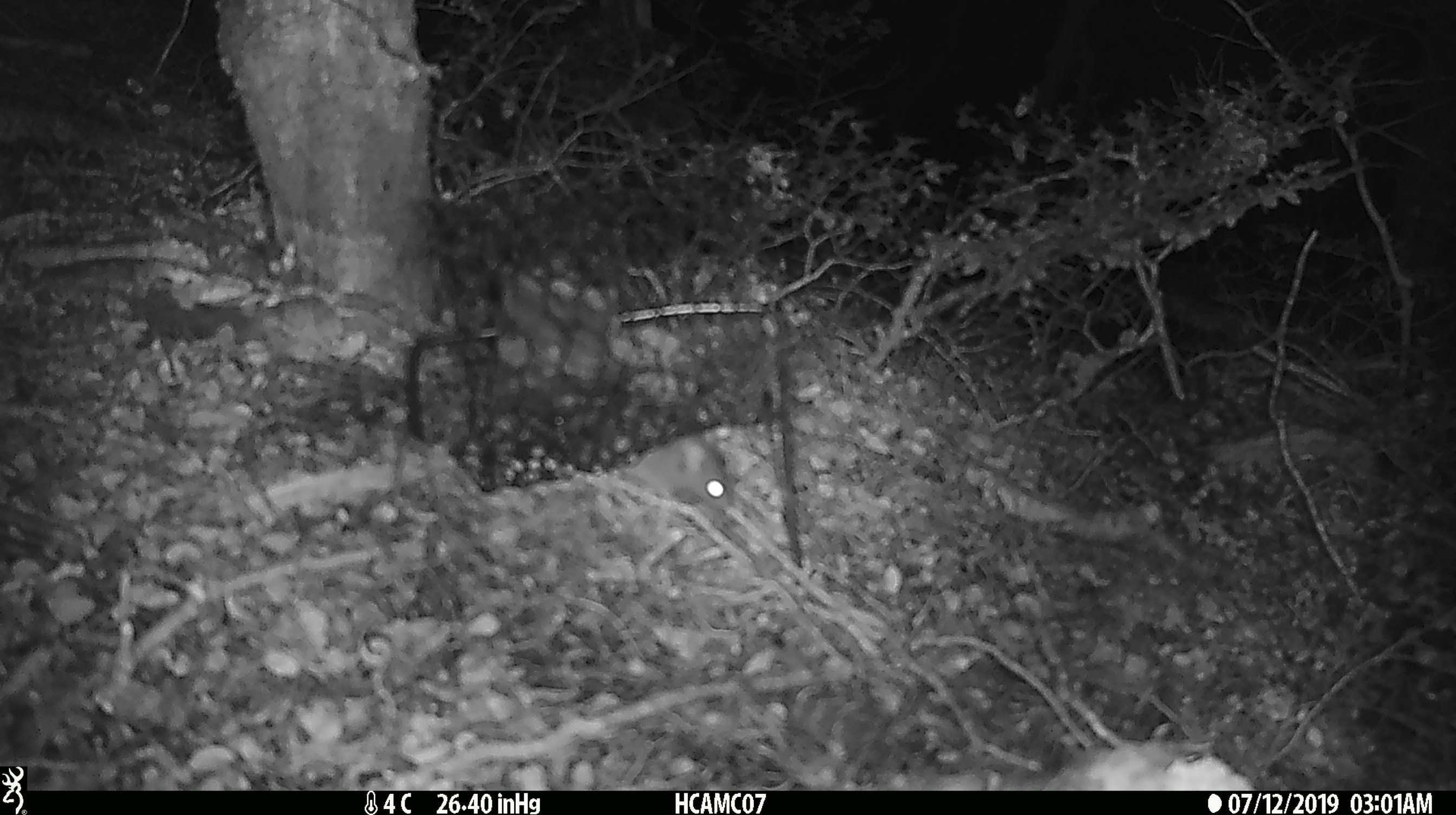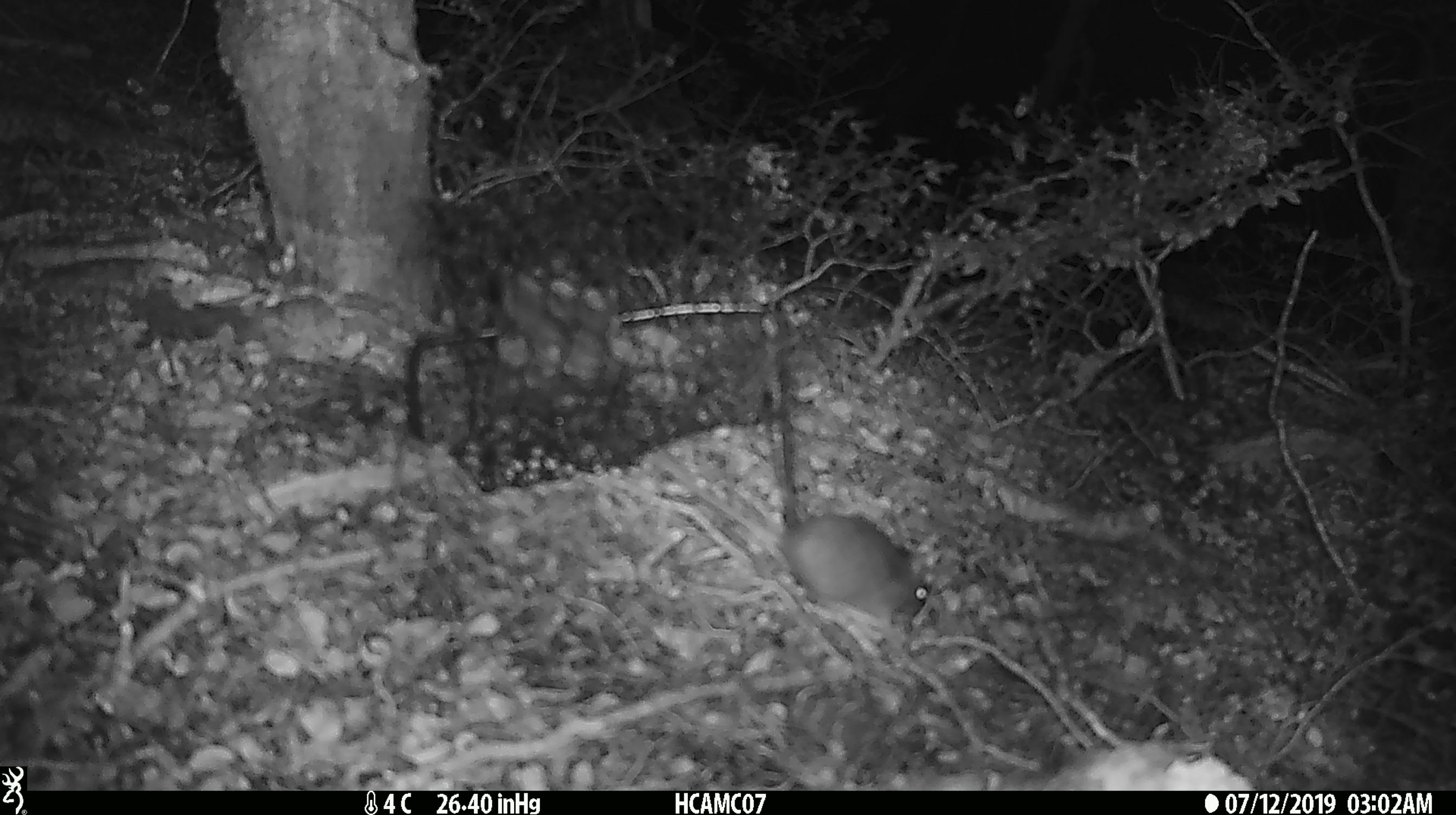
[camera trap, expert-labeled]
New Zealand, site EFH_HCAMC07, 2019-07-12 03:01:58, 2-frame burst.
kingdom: Animalia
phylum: Chordata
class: Mammalia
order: Rodentia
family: Muridae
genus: Rattus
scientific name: Rattus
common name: rat